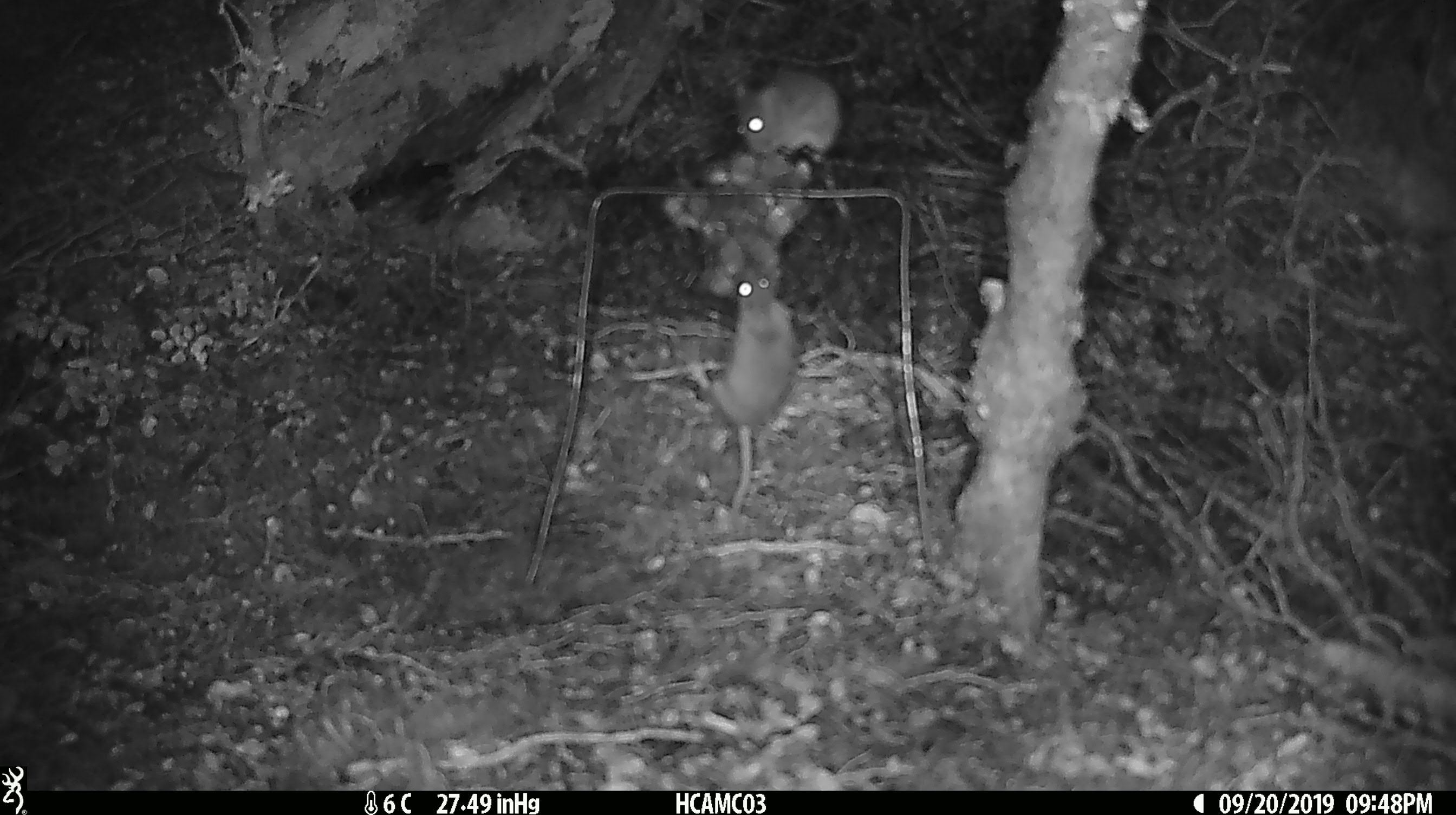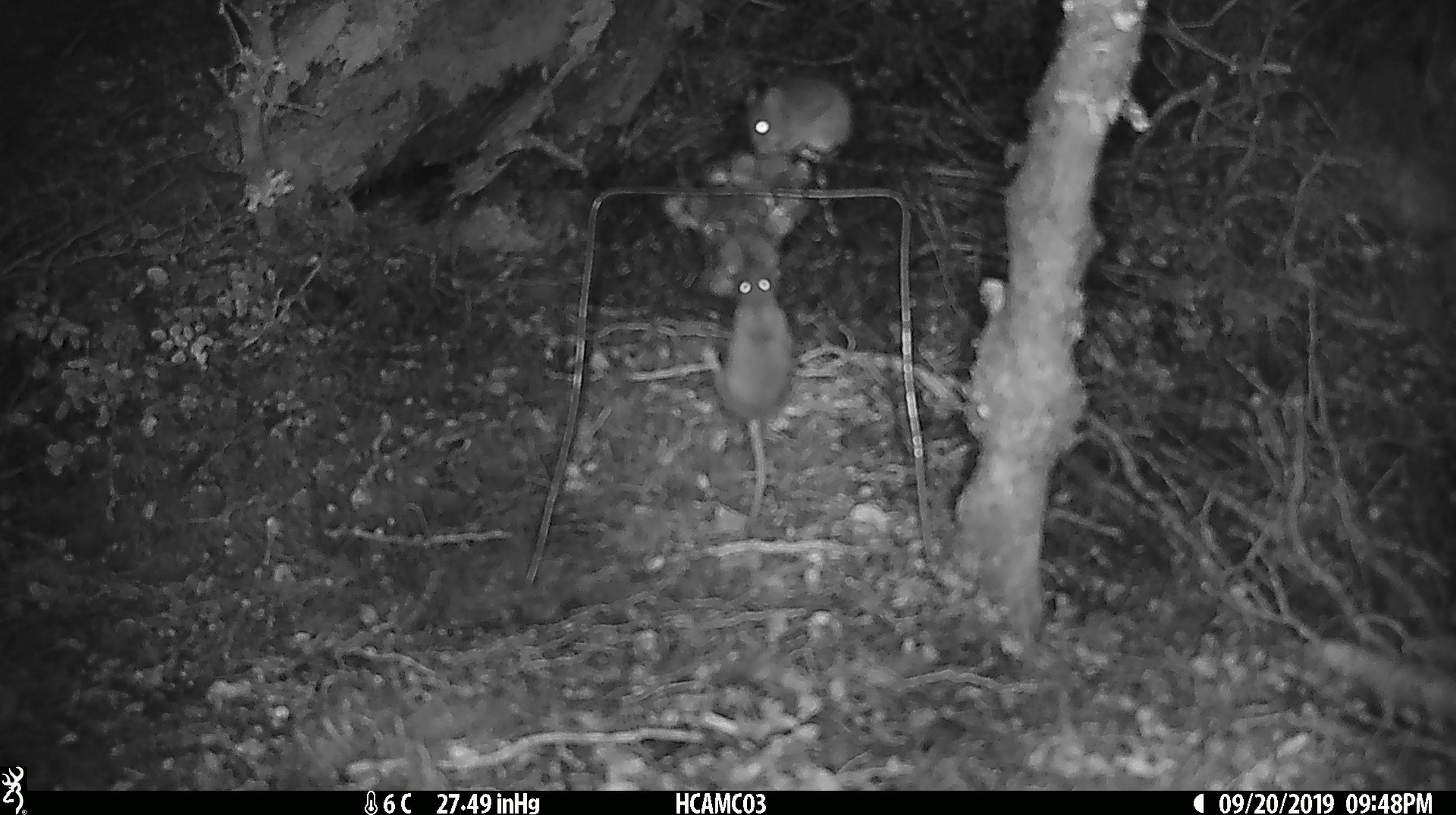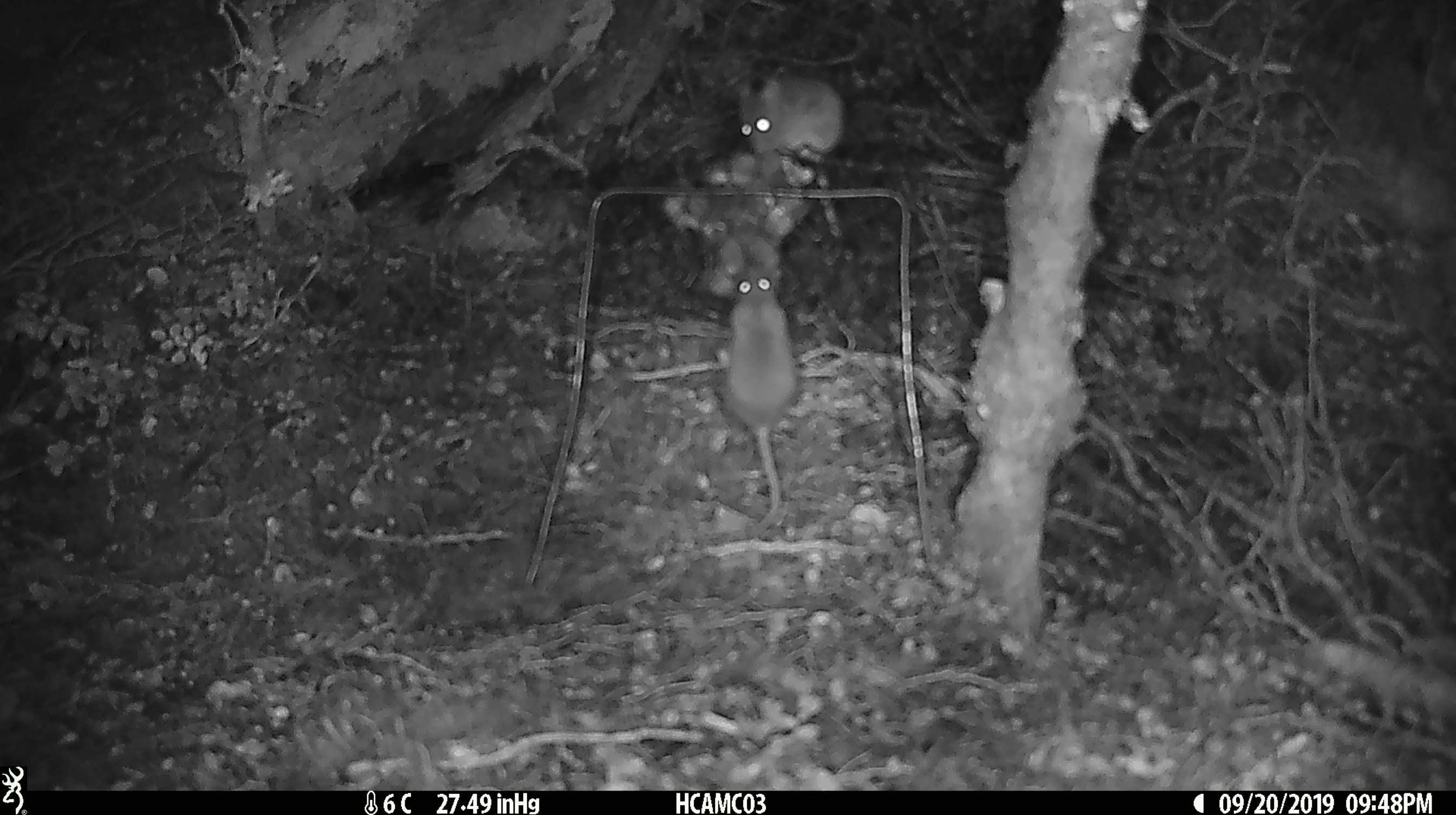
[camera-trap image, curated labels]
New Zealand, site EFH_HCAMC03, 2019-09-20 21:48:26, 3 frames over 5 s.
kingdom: Animalia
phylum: Chordata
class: Mammalia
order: Rodentia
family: Muridae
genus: Mus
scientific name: Mus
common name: mouse